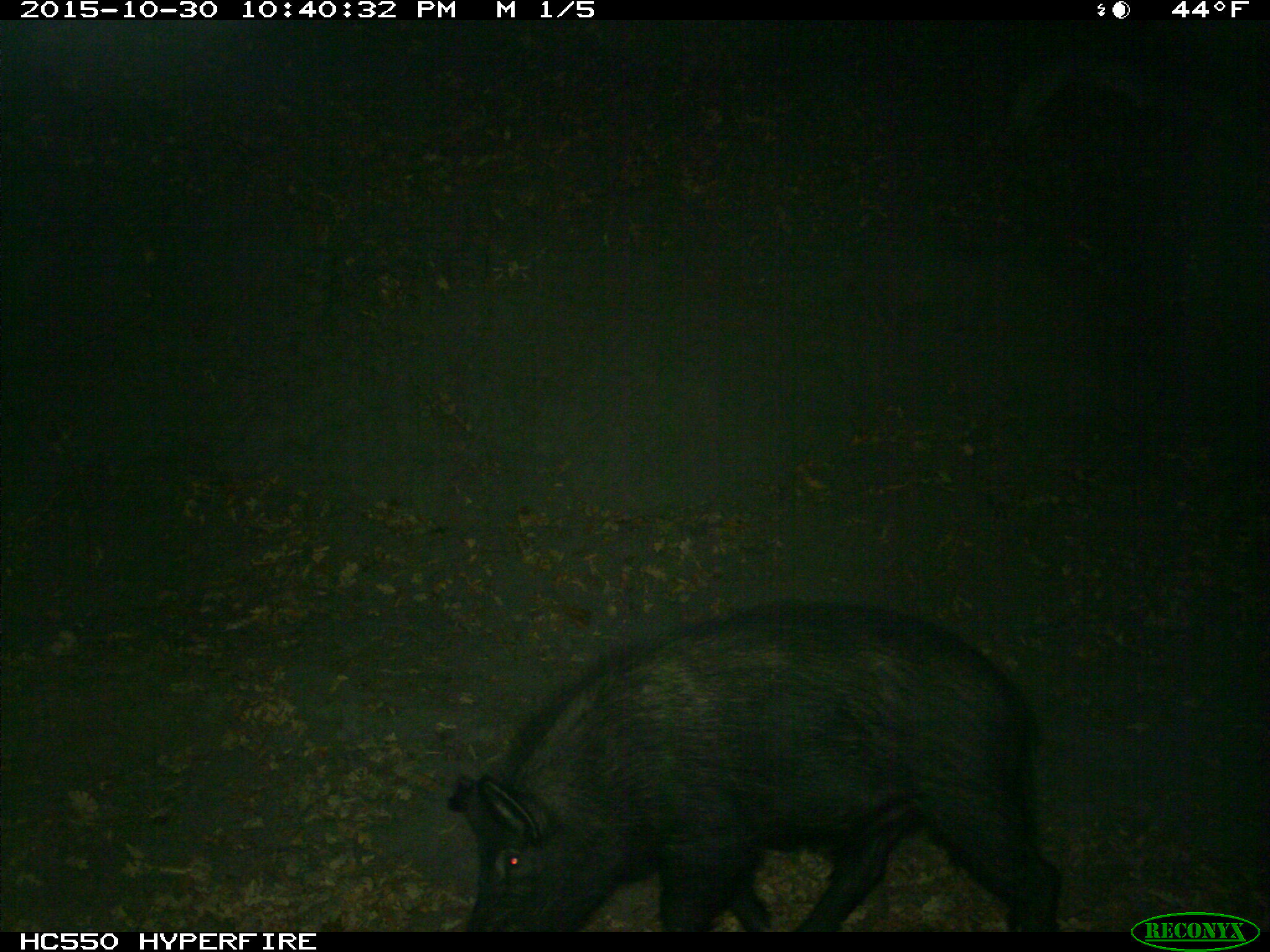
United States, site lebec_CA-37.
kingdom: Animalia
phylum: Chordata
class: Mammalia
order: Artiodactyla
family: Suidae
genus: Sus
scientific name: Sus scrofa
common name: wild boar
Sus scrofa (wild boar).